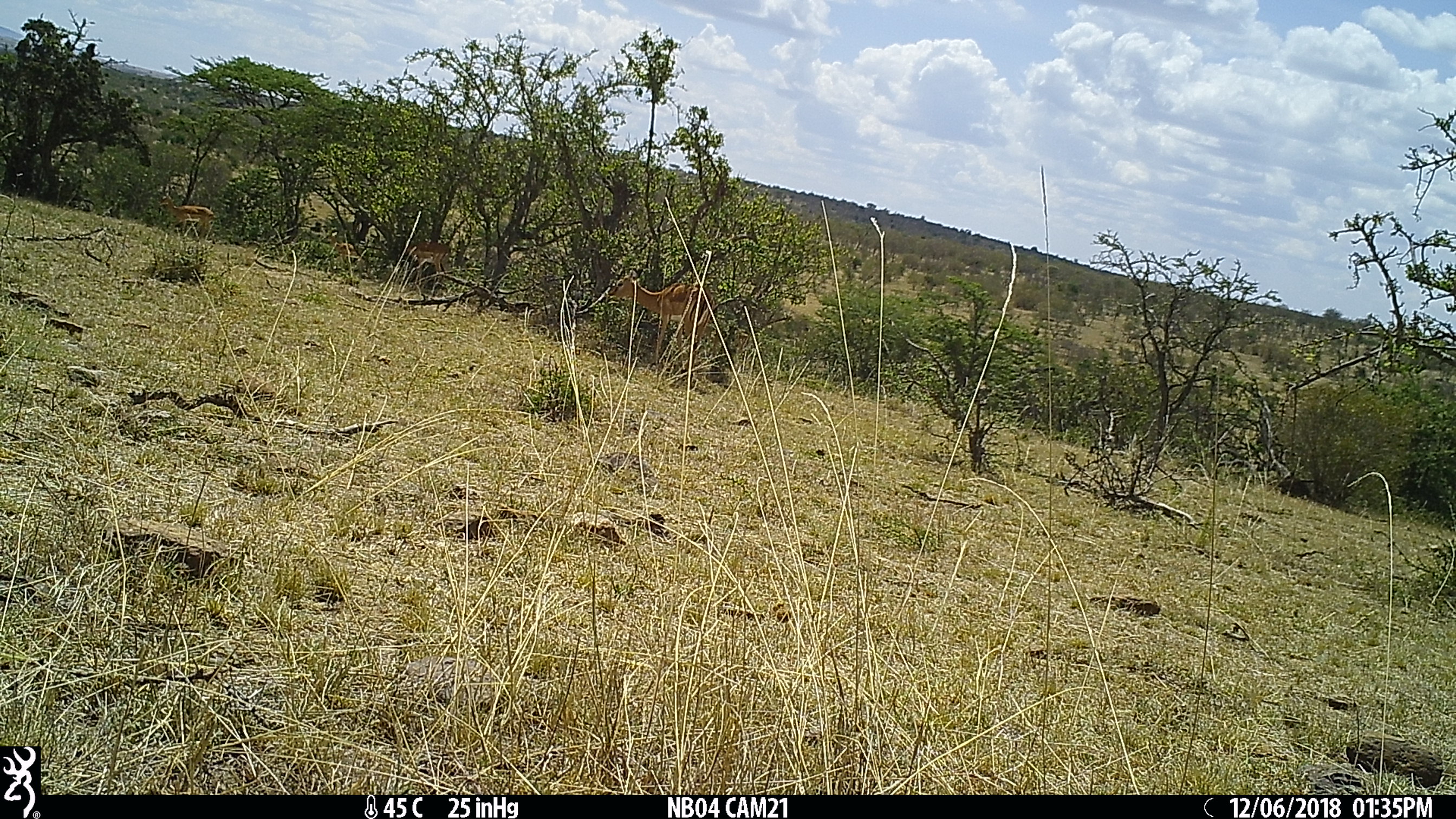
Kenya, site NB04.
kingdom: Animalia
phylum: Chordata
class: Mammalia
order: Artiodactyla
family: Bovidae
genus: Aepyceros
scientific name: Aepyceros melampus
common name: impala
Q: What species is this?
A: Impala (Aepyceros melampus).